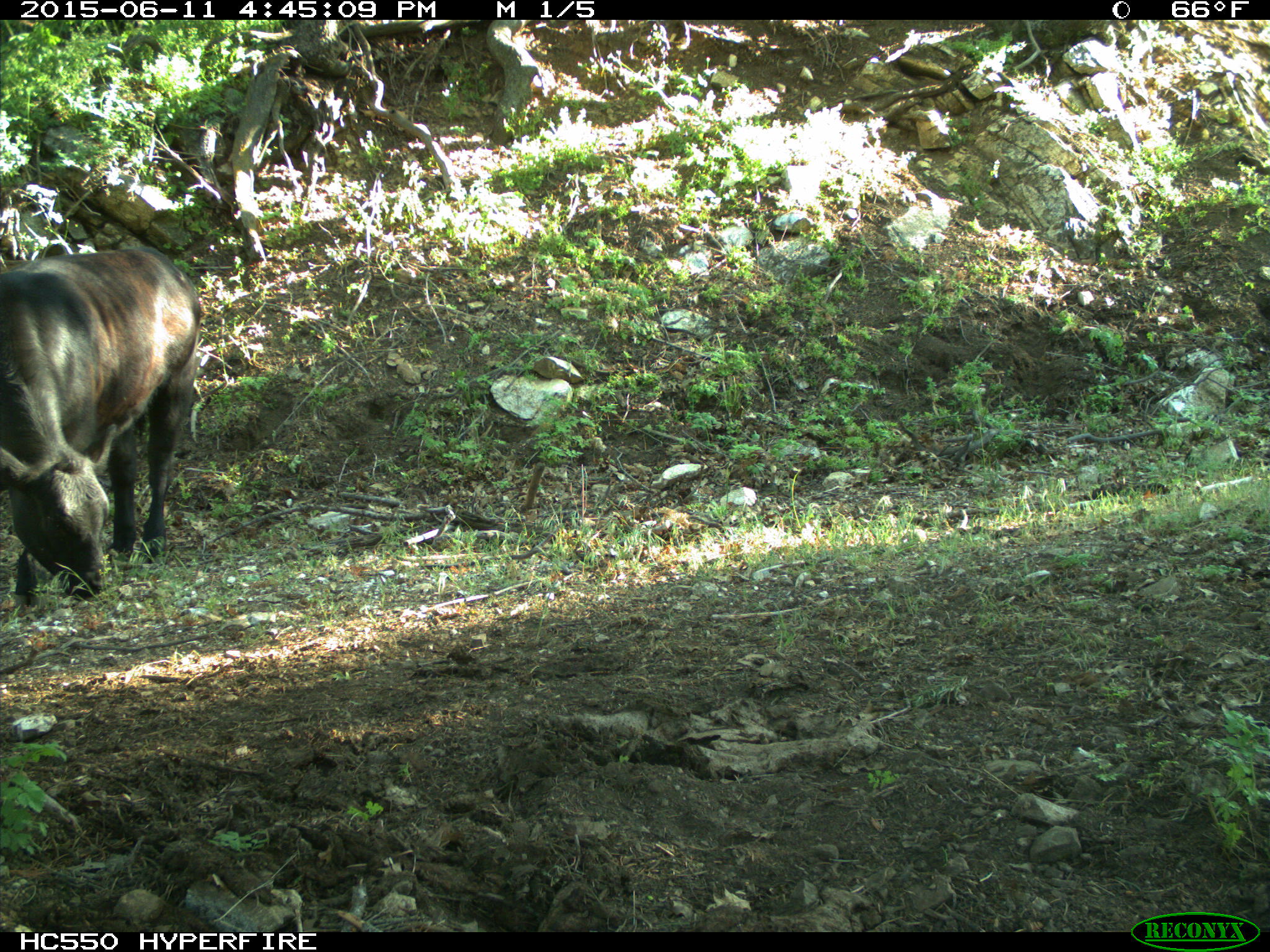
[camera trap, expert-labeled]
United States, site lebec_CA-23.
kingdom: Animalia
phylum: Chordata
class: Mammalia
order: Artiodactyla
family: Bovidae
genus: Bos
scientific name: Bos taurus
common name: domestic cow